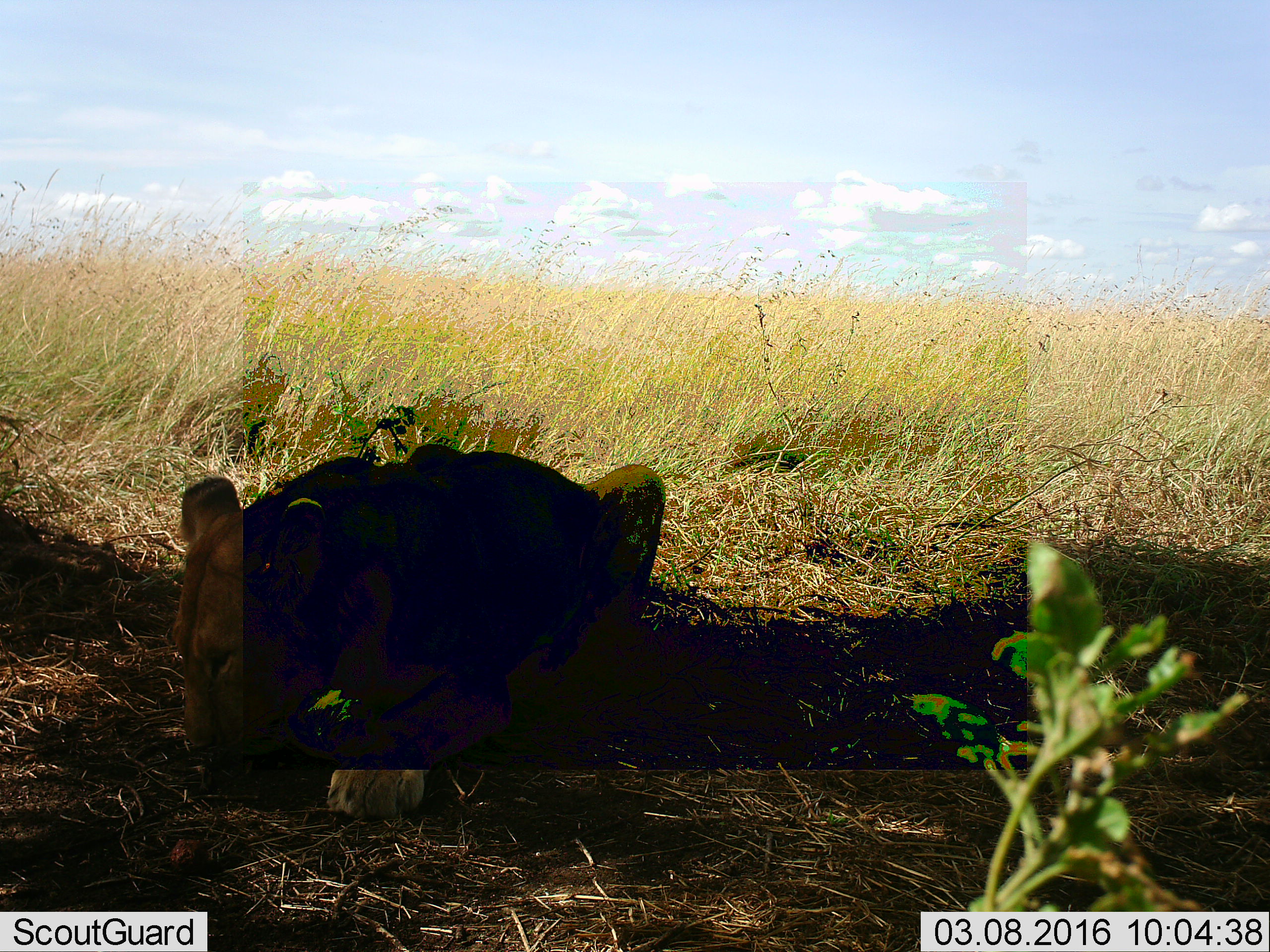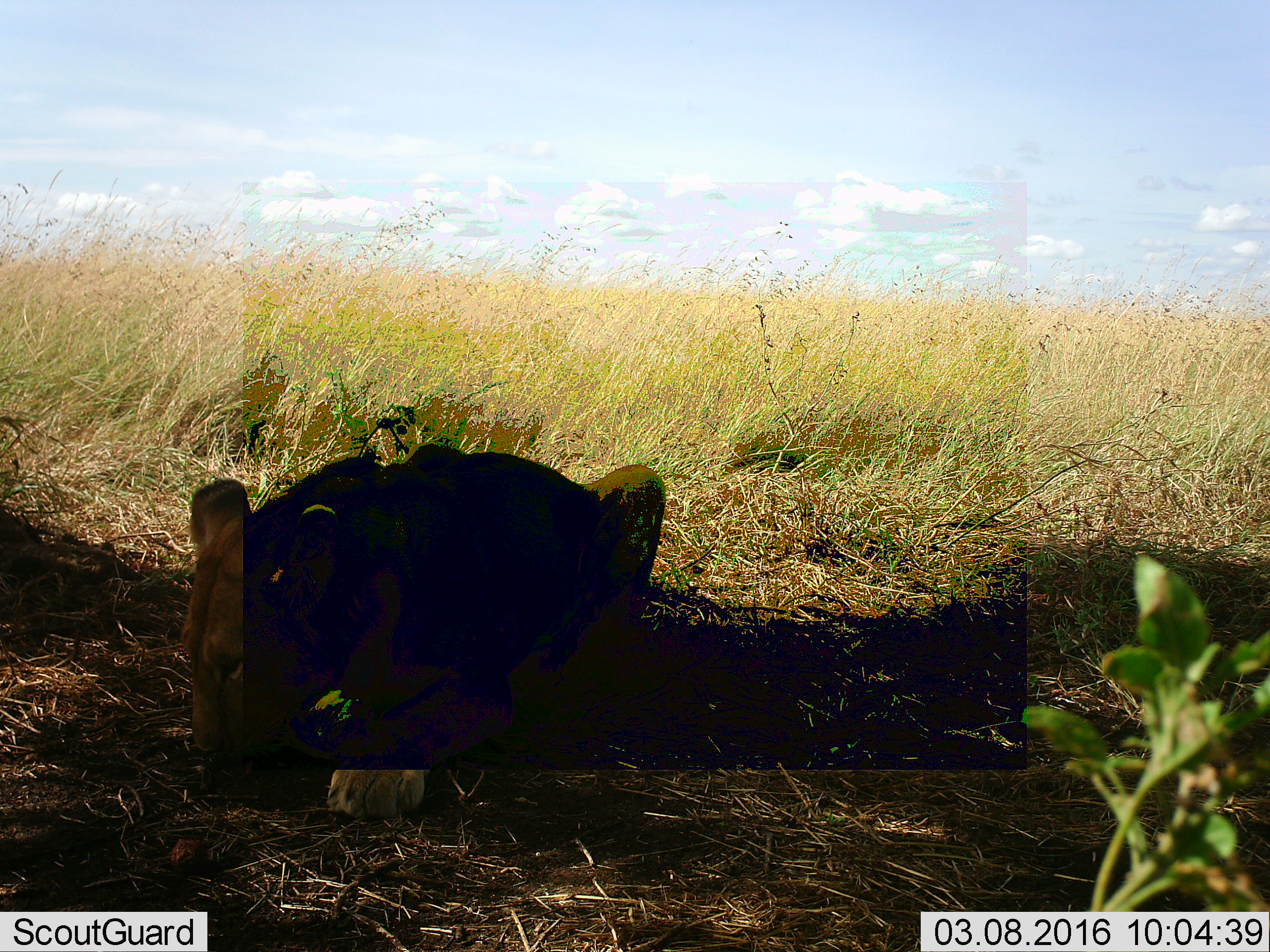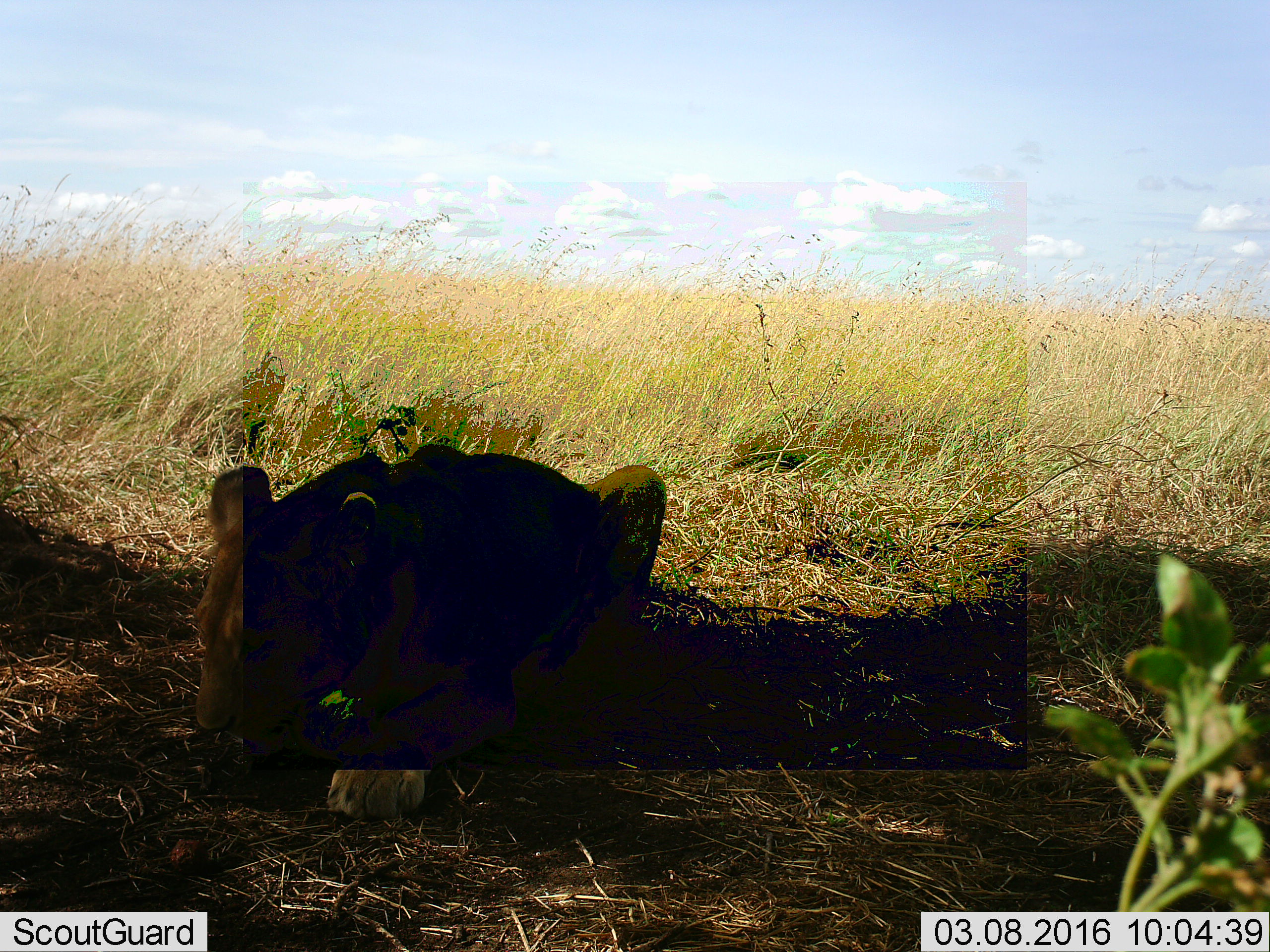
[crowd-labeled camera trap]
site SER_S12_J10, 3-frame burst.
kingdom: Animalia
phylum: Chordata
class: Mammalia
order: Carnivora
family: Felidae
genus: Panthera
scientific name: Panthera leo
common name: lion female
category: lionfemale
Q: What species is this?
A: Lionfemale (lion female) (Panthera leo).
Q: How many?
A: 1.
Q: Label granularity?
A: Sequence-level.